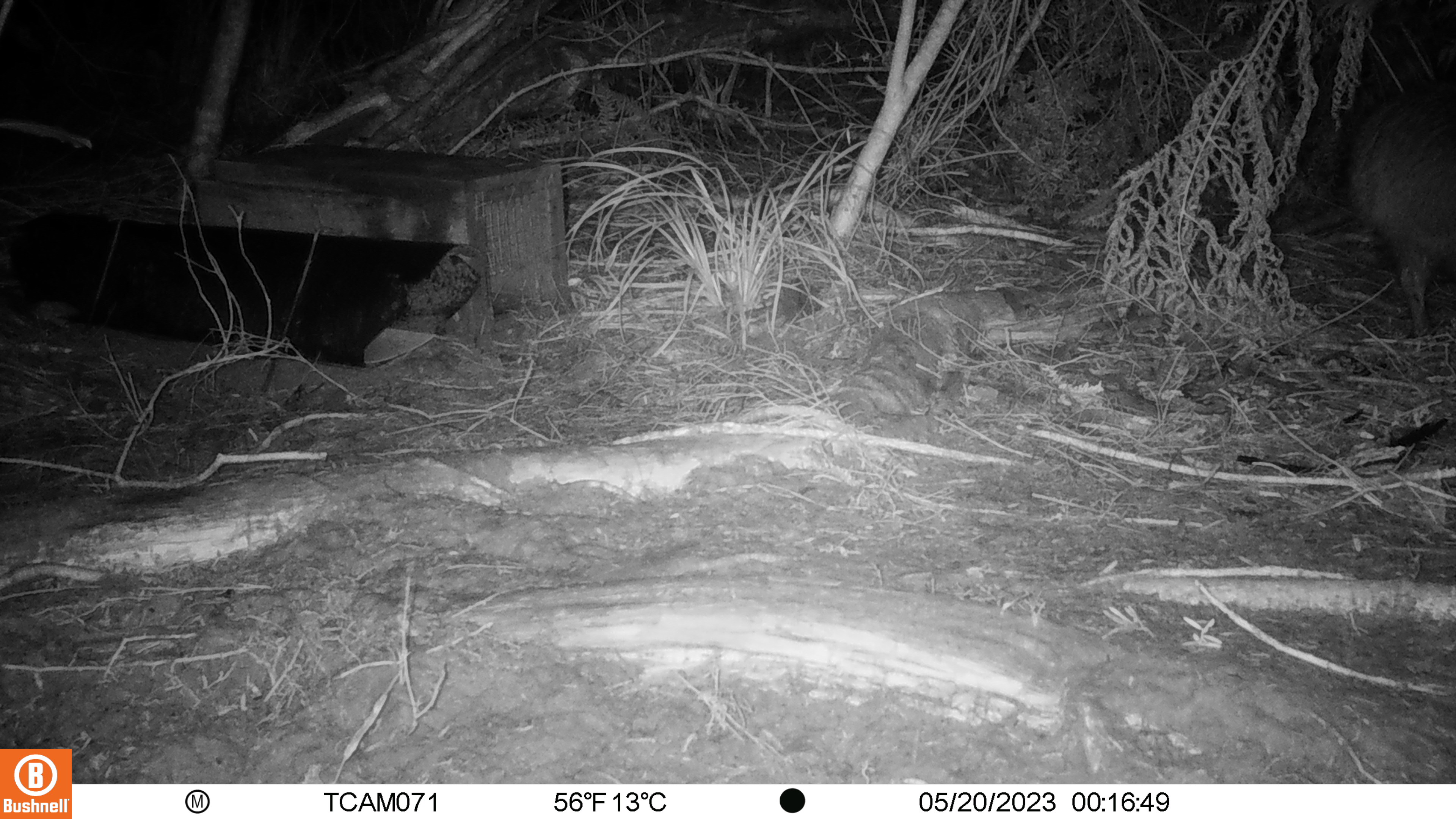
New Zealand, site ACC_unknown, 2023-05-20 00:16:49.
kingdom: Animalia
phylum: Chordata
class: Aves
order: Apterygiformes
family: Apterygidae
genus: Apteryx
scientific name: Apteryx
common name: kiwi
Kiwi (Apteryx).